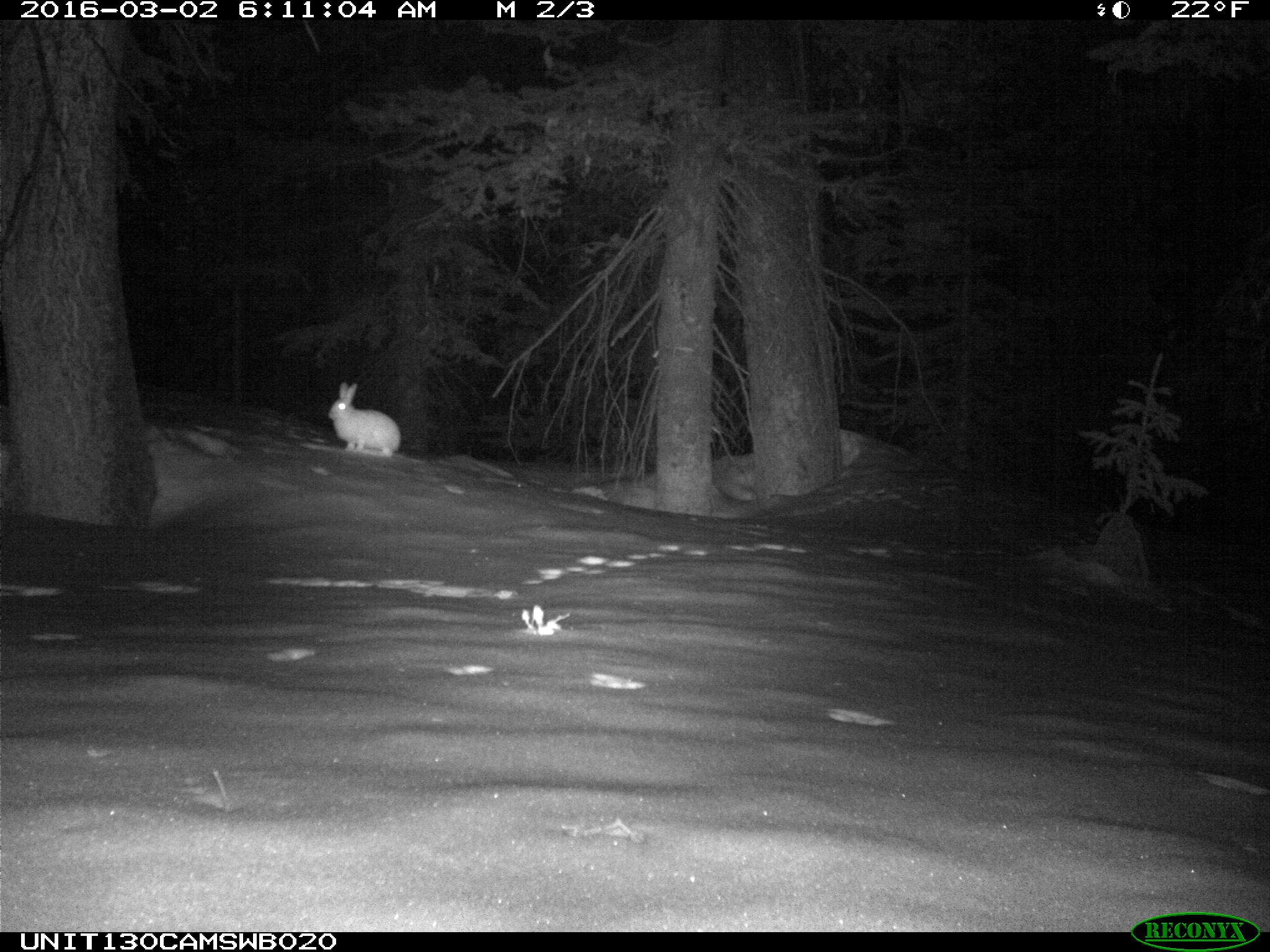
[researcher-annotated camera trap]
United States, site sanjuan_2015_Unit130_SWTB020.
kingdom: Animalia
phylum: Chordata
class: Mammalia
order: Lagomorpha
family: Leporidae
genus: Lepus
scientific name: Lepus americanus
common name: snowshoe hare